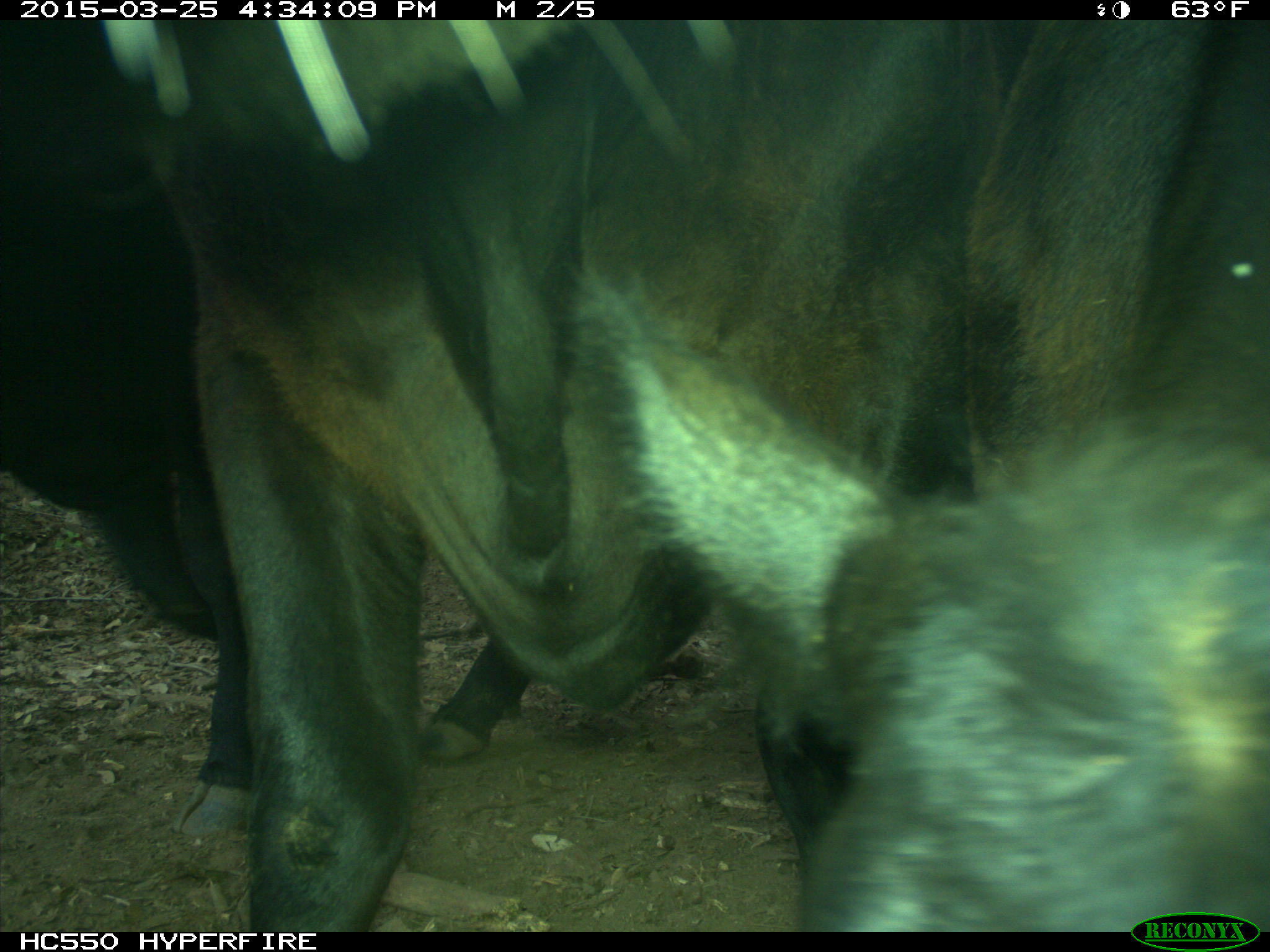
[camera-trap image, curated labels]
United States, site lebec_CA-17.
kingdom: Animalia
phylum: Chordata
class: Mammalia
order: Artiodactyla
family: Bovidae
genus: Bos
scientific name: Bos taurus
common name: domestic cow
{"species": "Bos taurus (domestic cow)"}